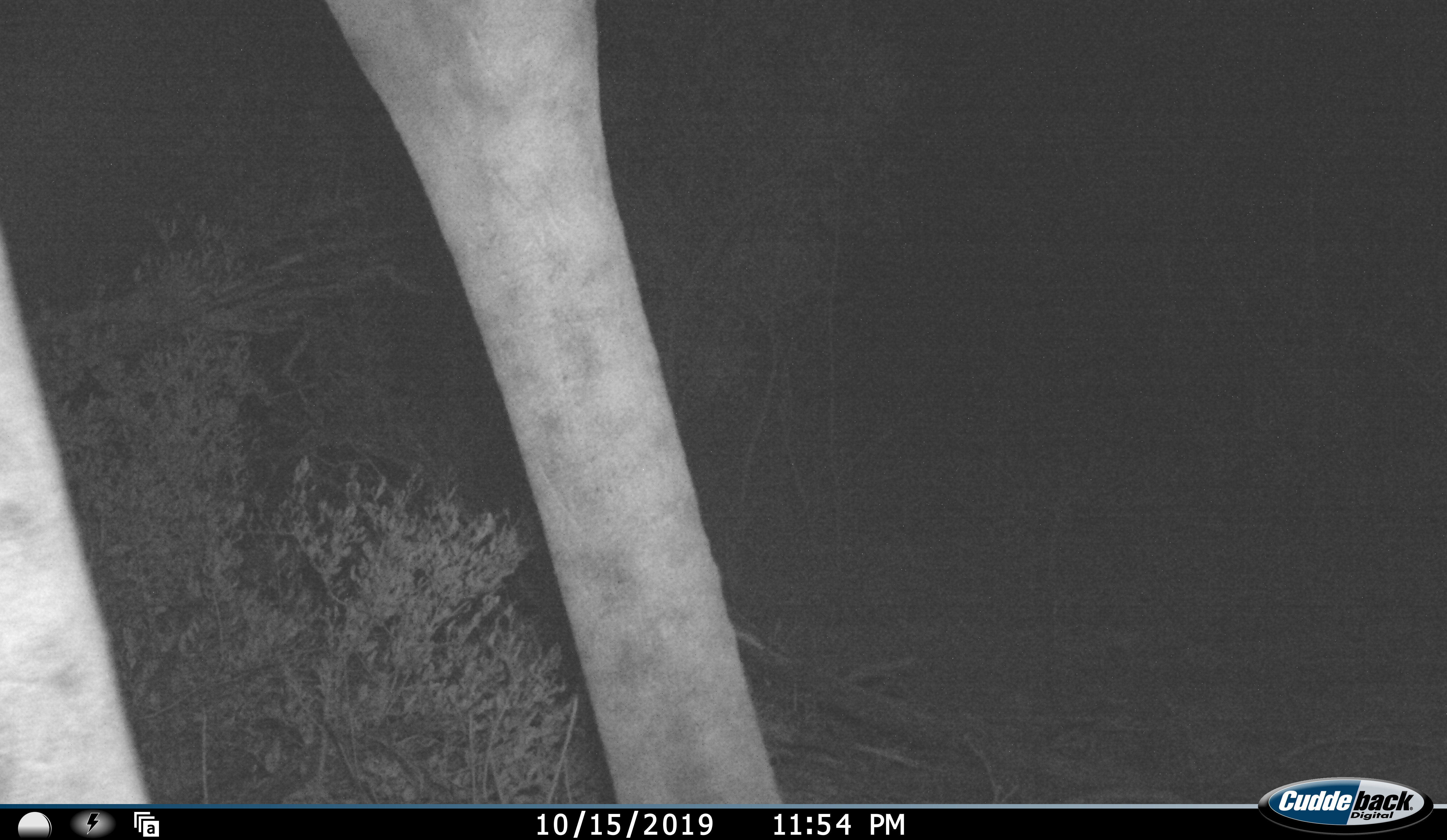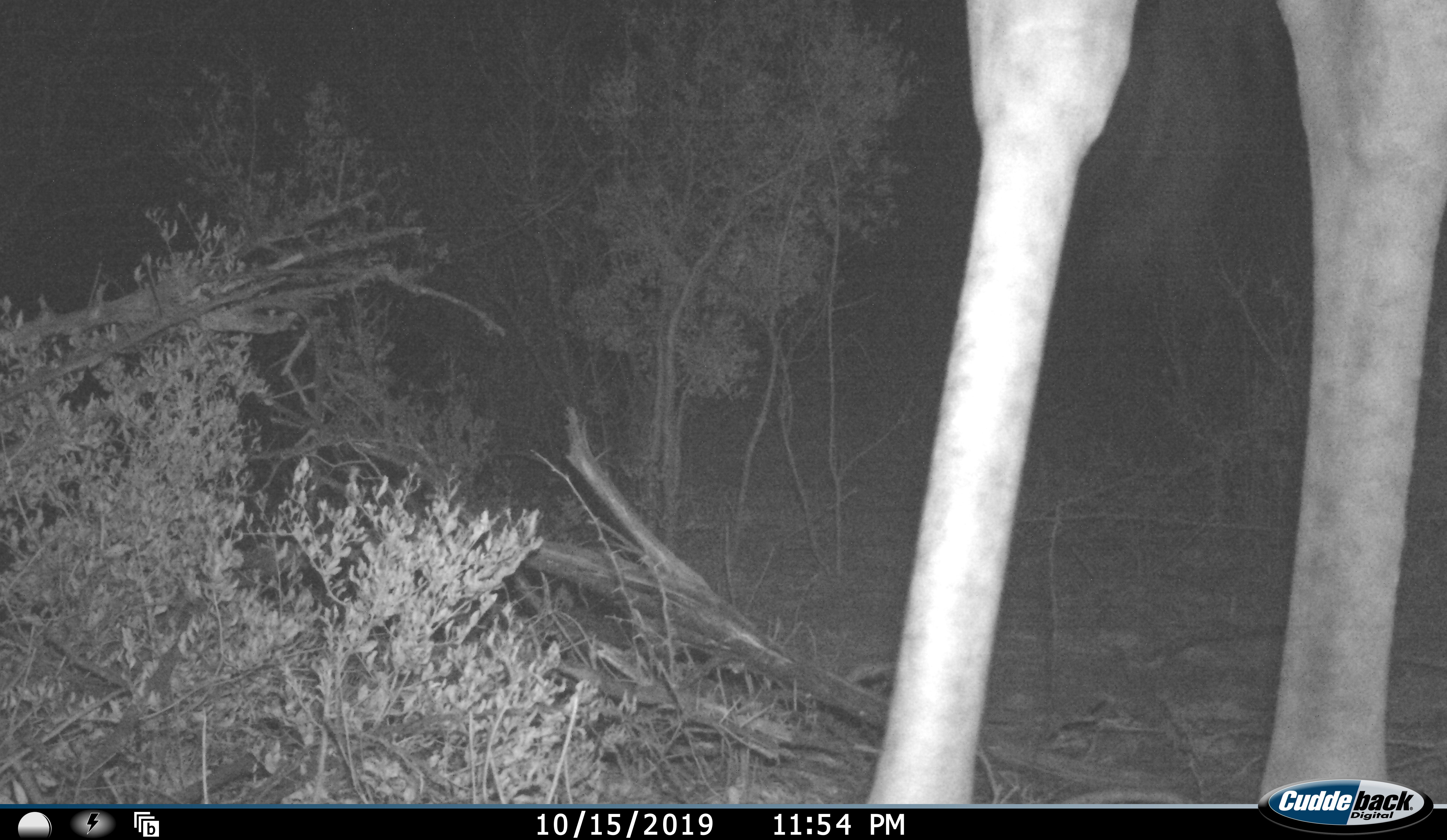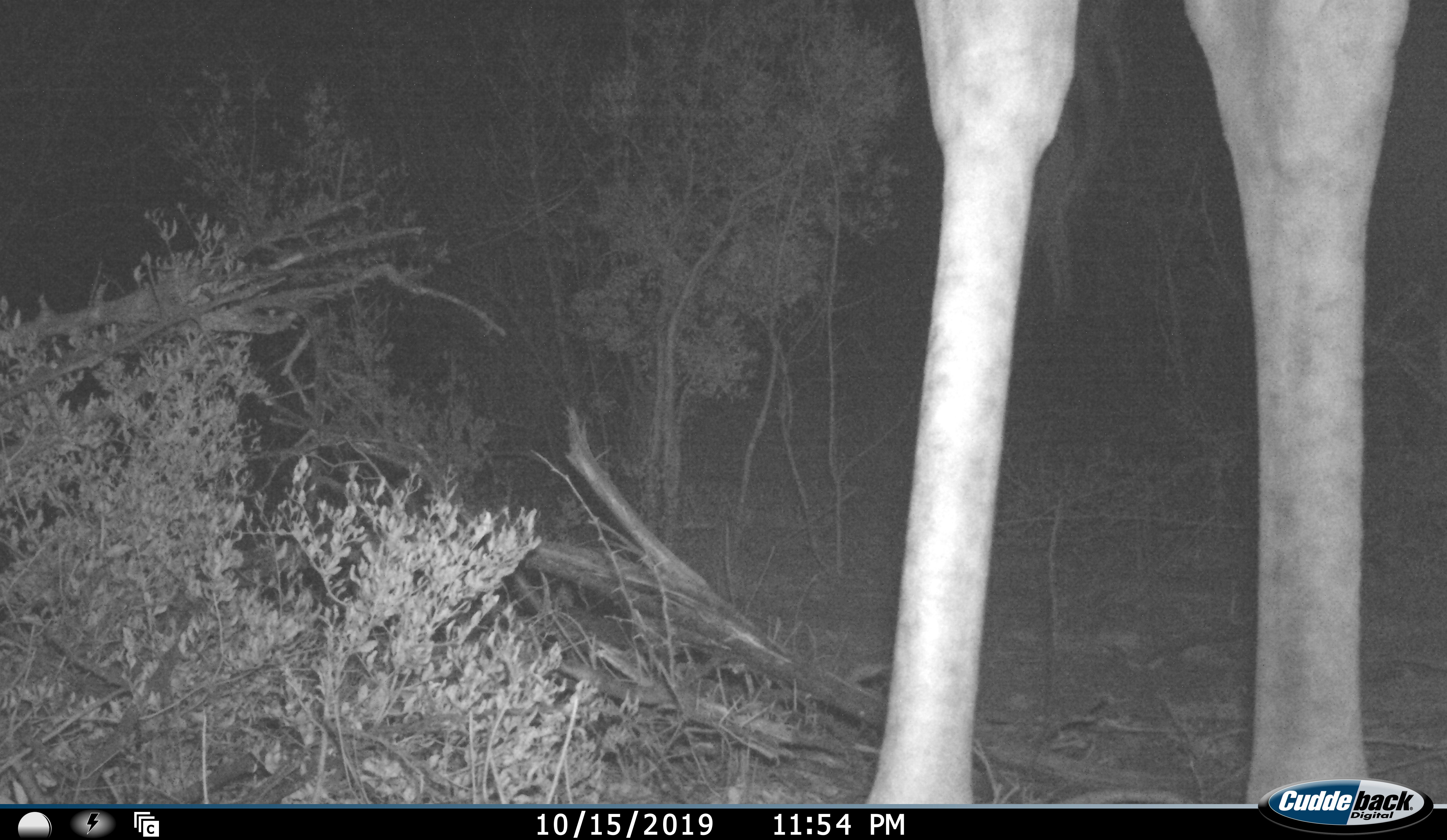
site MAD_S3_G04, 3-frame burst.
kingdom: Animalia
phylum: Chordata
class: Mammalia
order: Artiodactyla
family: Giraffidae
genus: Giraffa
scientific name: Giraffa camelopardalis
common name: giraffe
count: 1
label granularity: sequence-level